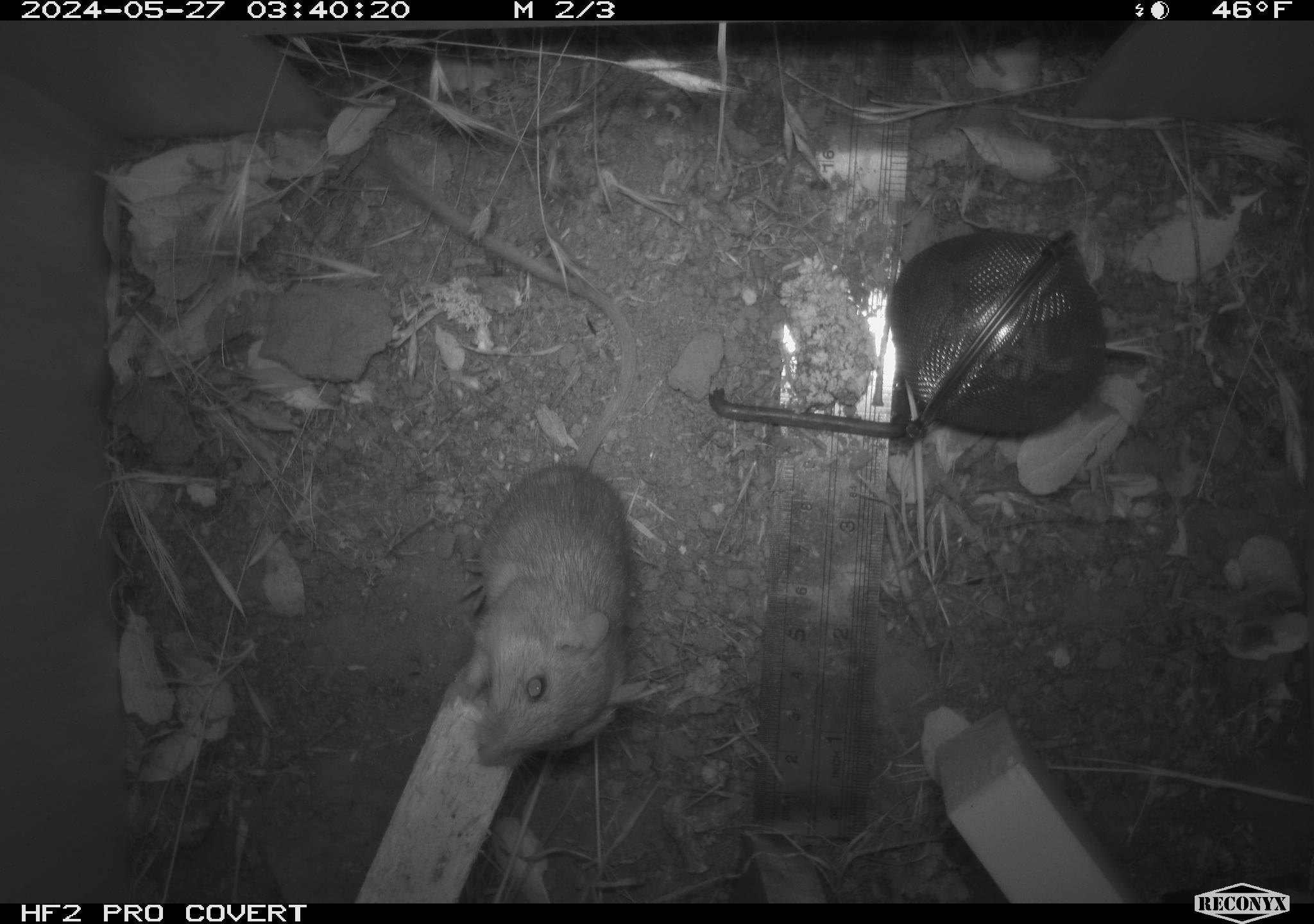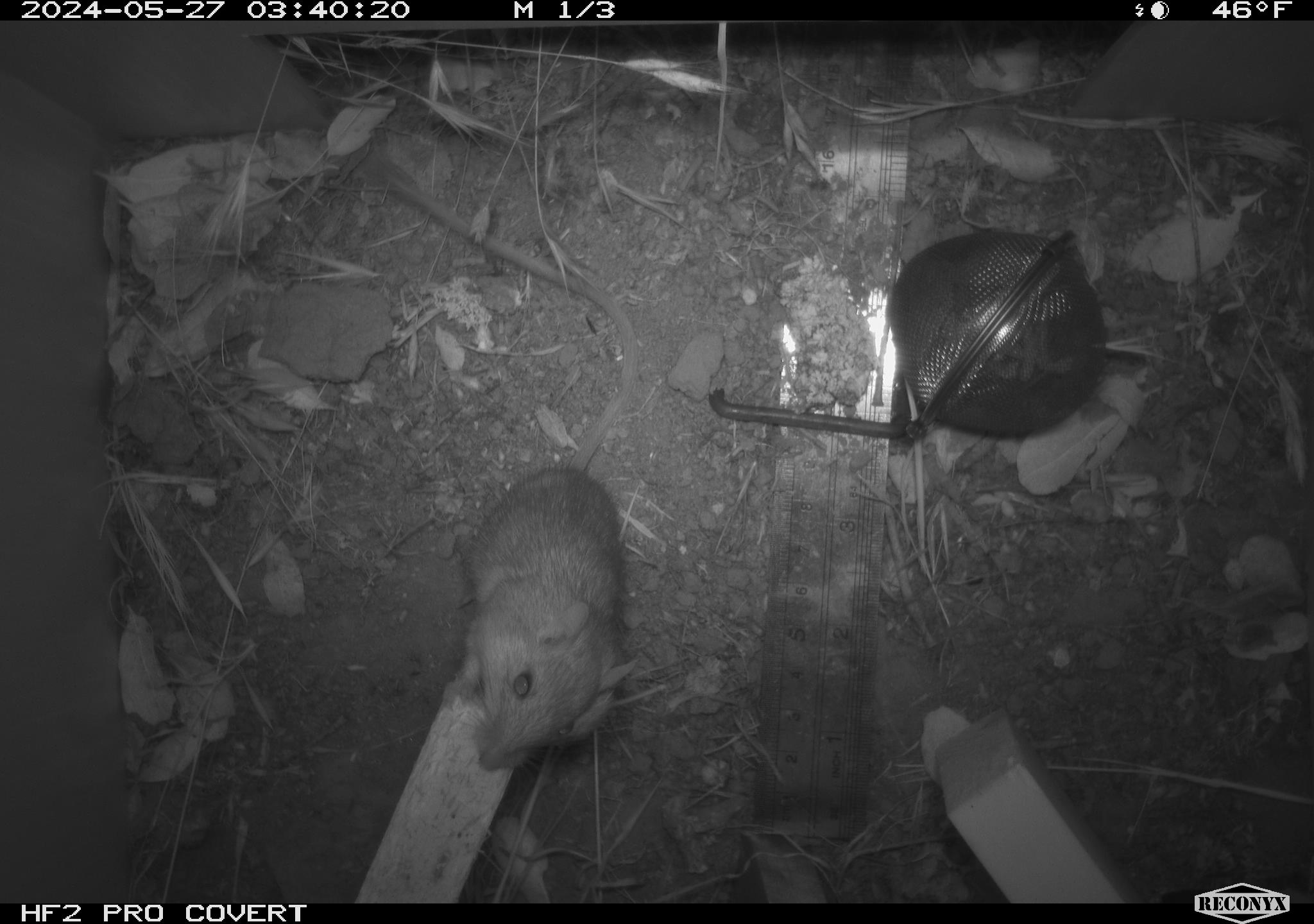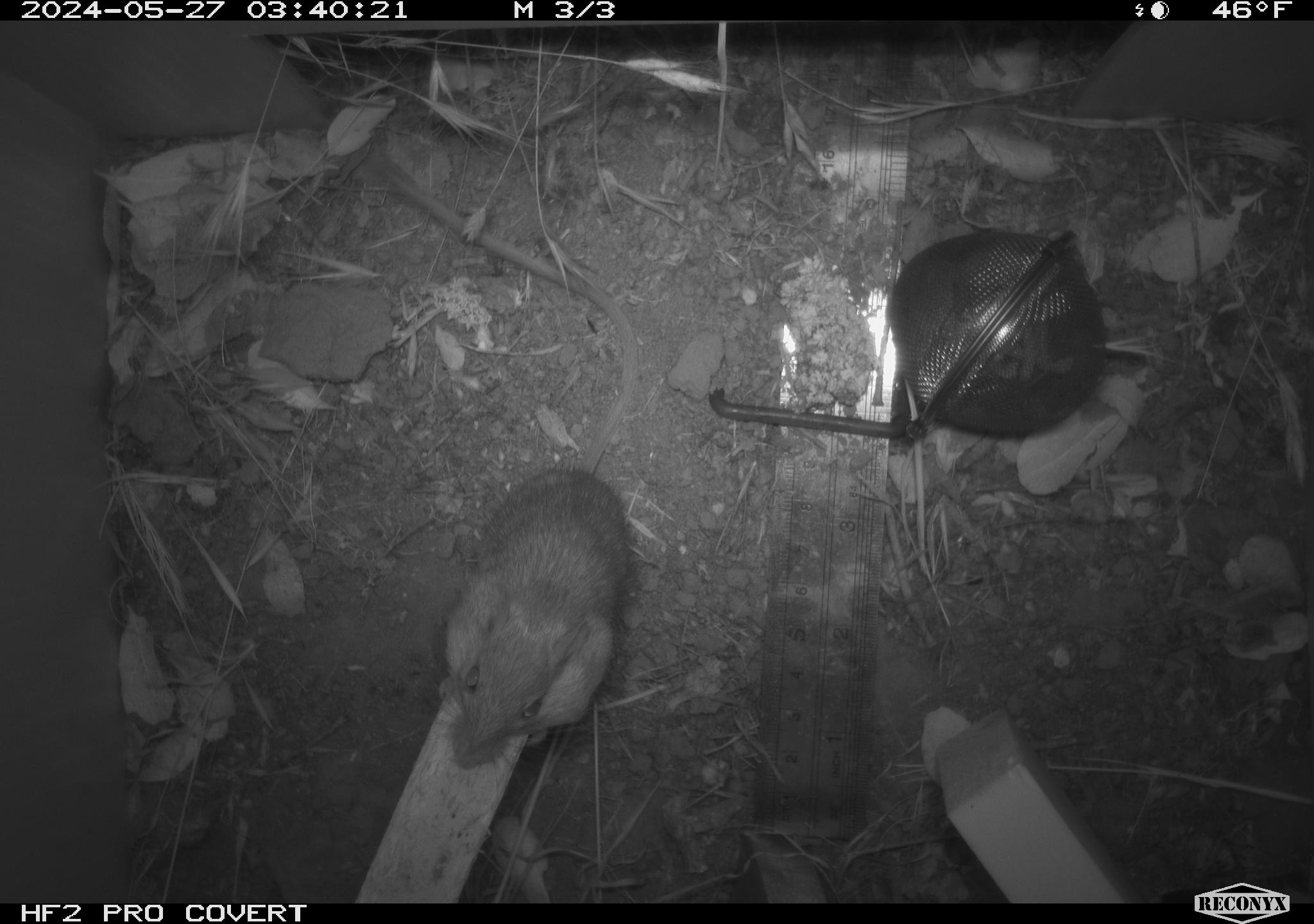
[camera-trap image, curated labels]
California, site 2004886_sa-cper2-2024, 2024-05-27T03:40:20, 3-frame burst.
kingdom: Animalia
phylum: Chordata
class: Mammalia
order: Rodentia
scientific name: Rodentia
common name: rodent